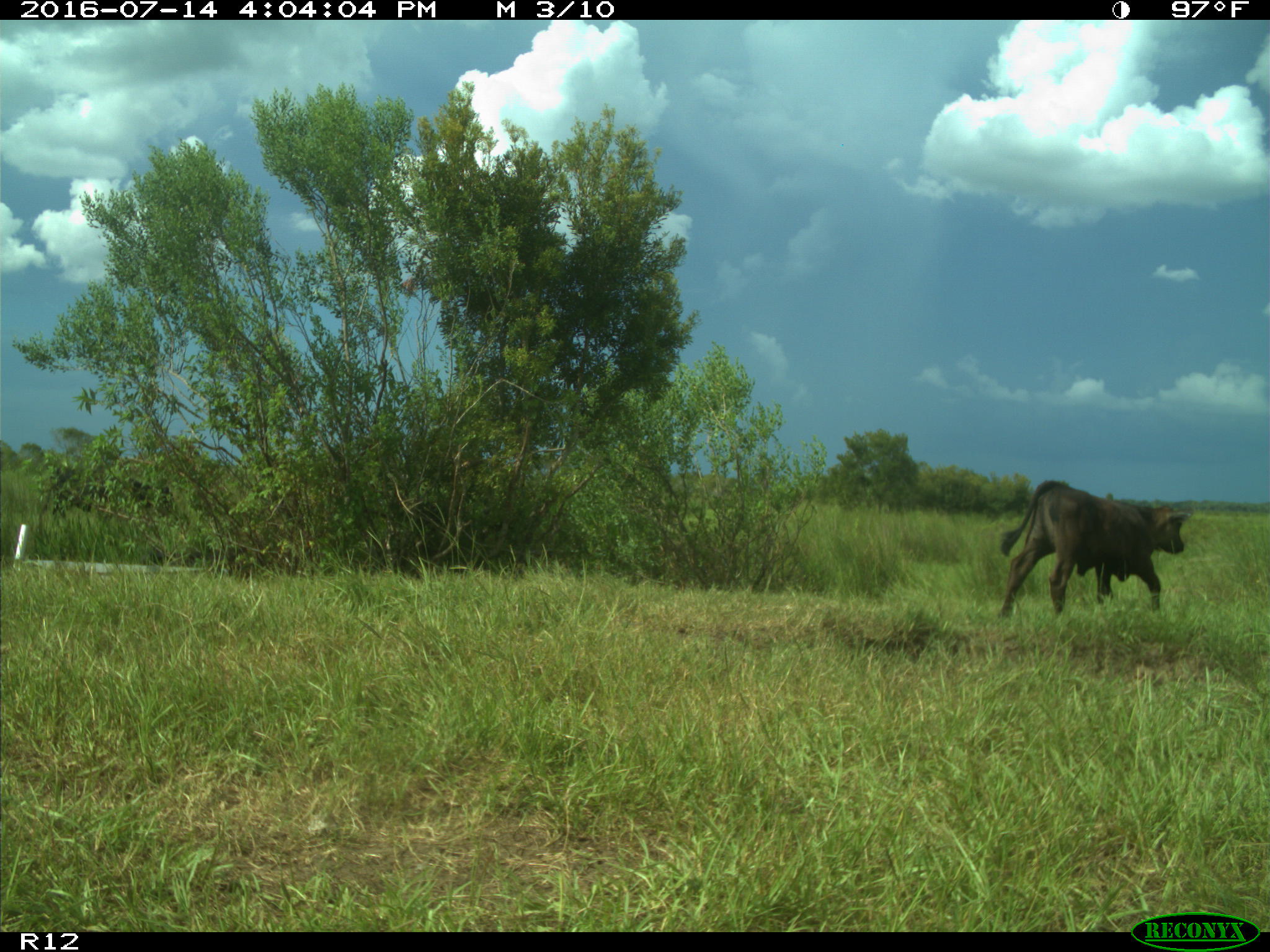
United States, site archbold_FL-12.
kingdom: Animalia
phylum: Chordata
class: Mammalia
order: Artiodactyla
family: Bovidae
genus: Bos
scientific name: Bos taurus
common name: domestic cow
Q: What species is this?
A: Bos taurus (domestic cow).